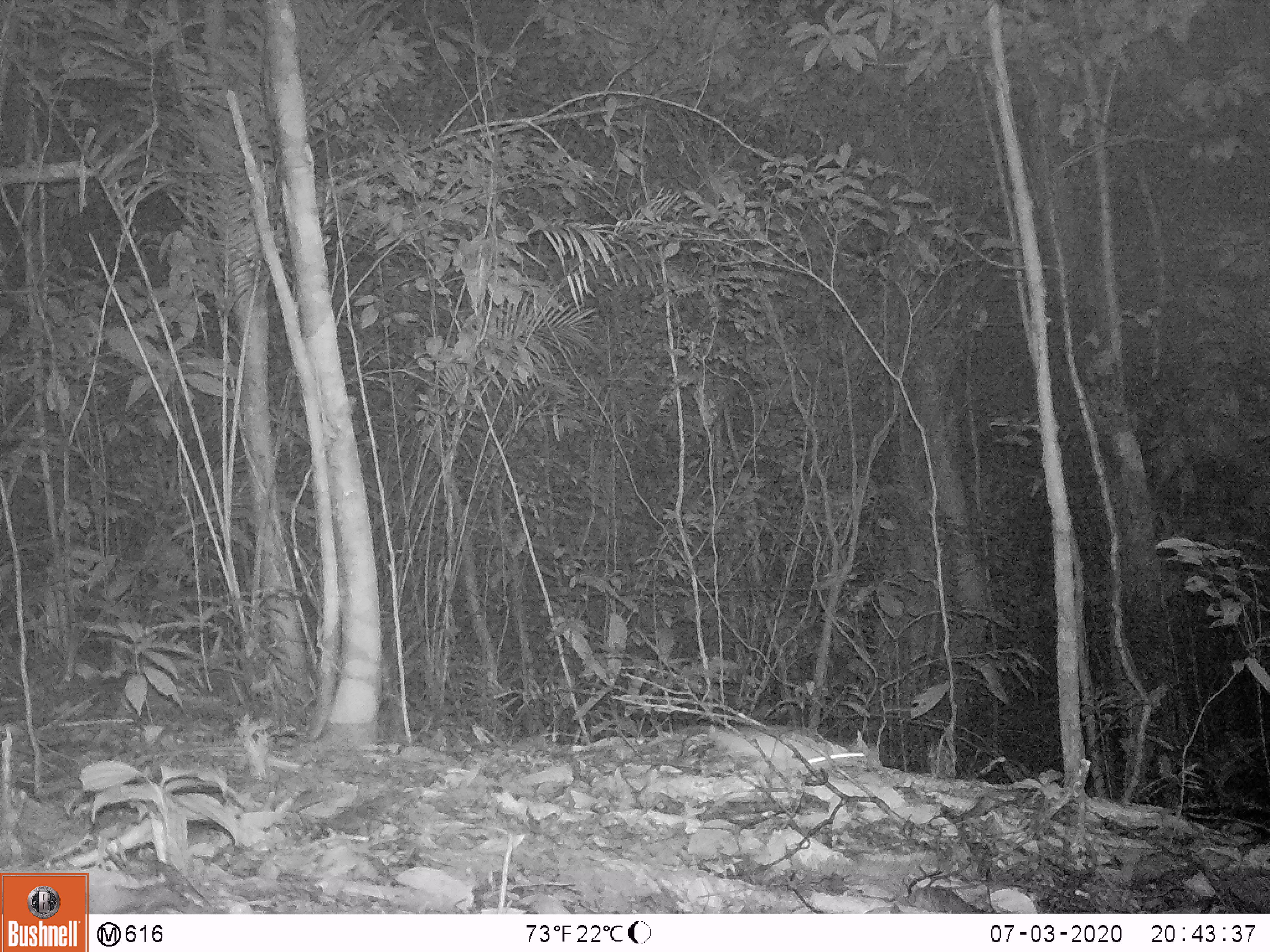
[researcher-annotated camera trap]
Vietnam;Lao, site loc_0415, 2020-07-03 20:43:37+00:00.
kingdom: Animalia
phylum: Chordata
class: Mammalia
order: Rodentia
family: Muridae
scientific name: Muridae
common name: old-world mice and rats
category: unidentified murid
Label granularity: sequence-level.